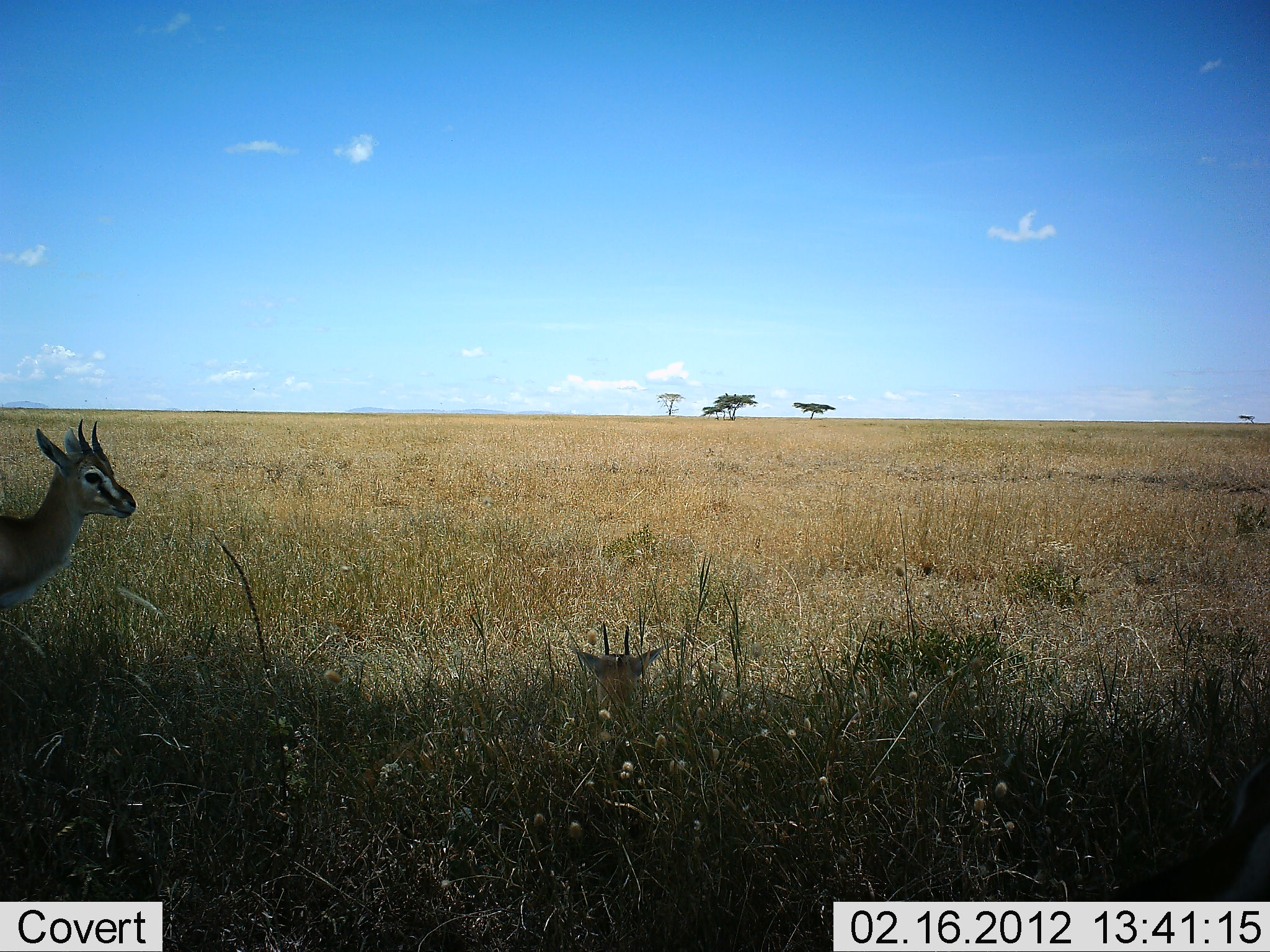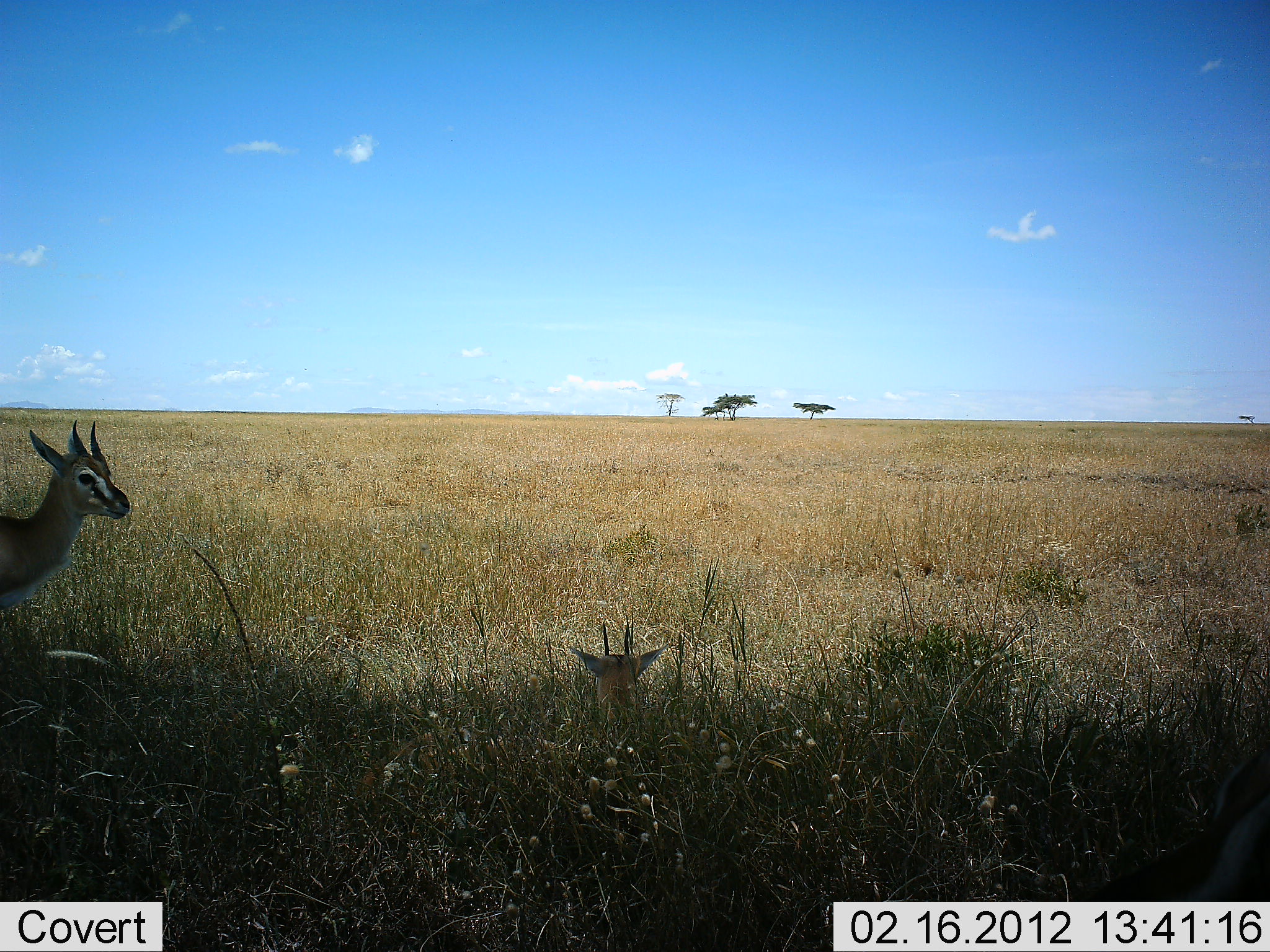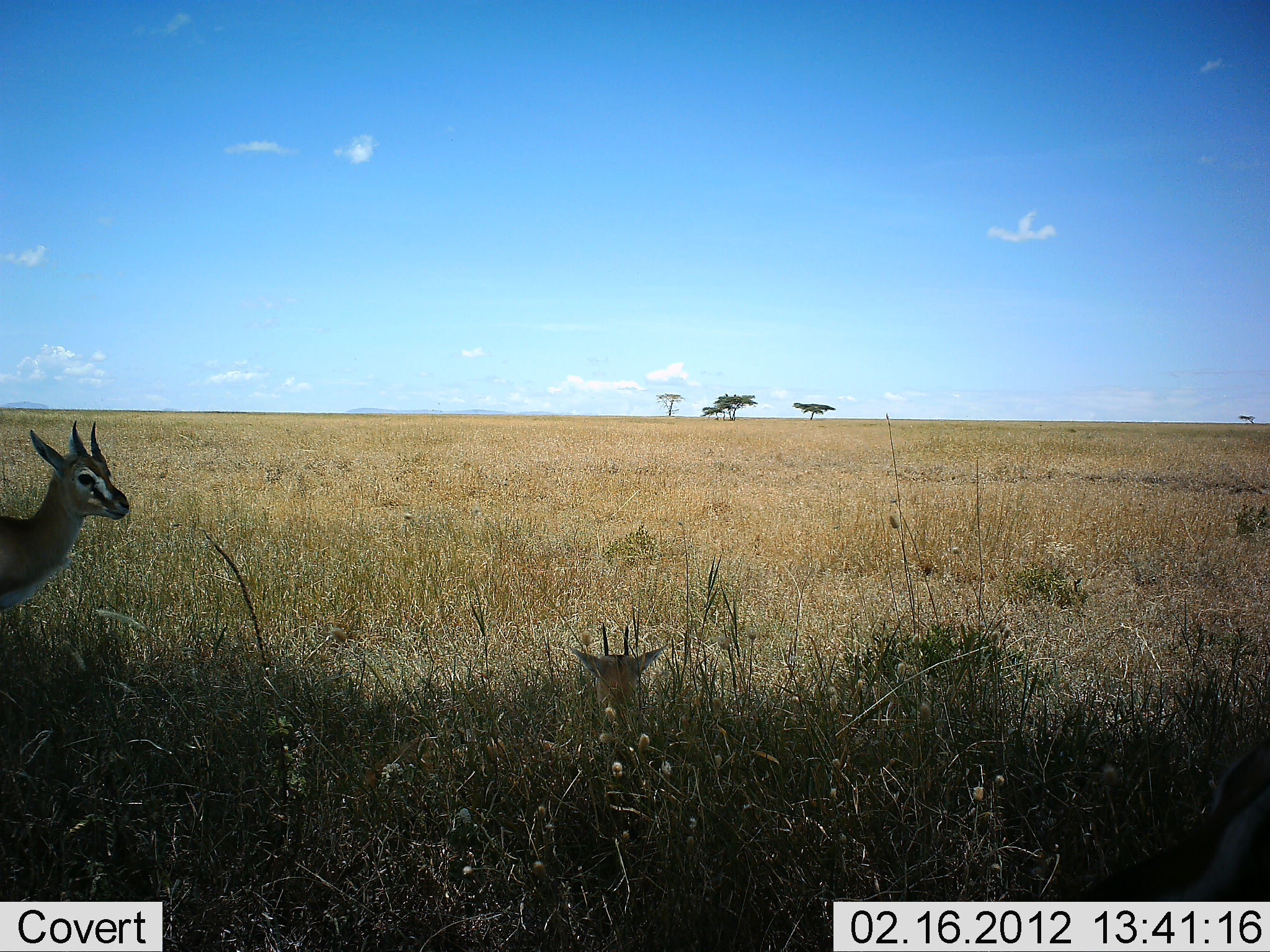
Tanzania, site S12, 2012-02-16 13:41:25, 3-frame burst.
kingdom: Animalia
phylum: Chordata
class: Mammalia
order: Artiodactyla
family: Bovidae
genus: Eudorcas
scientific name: Eudorcas thomsonii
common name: thomson's gazelle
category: gazellethomsons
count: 2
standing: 81%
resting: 85%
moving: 4%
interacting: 0%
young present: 7%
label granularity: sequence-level